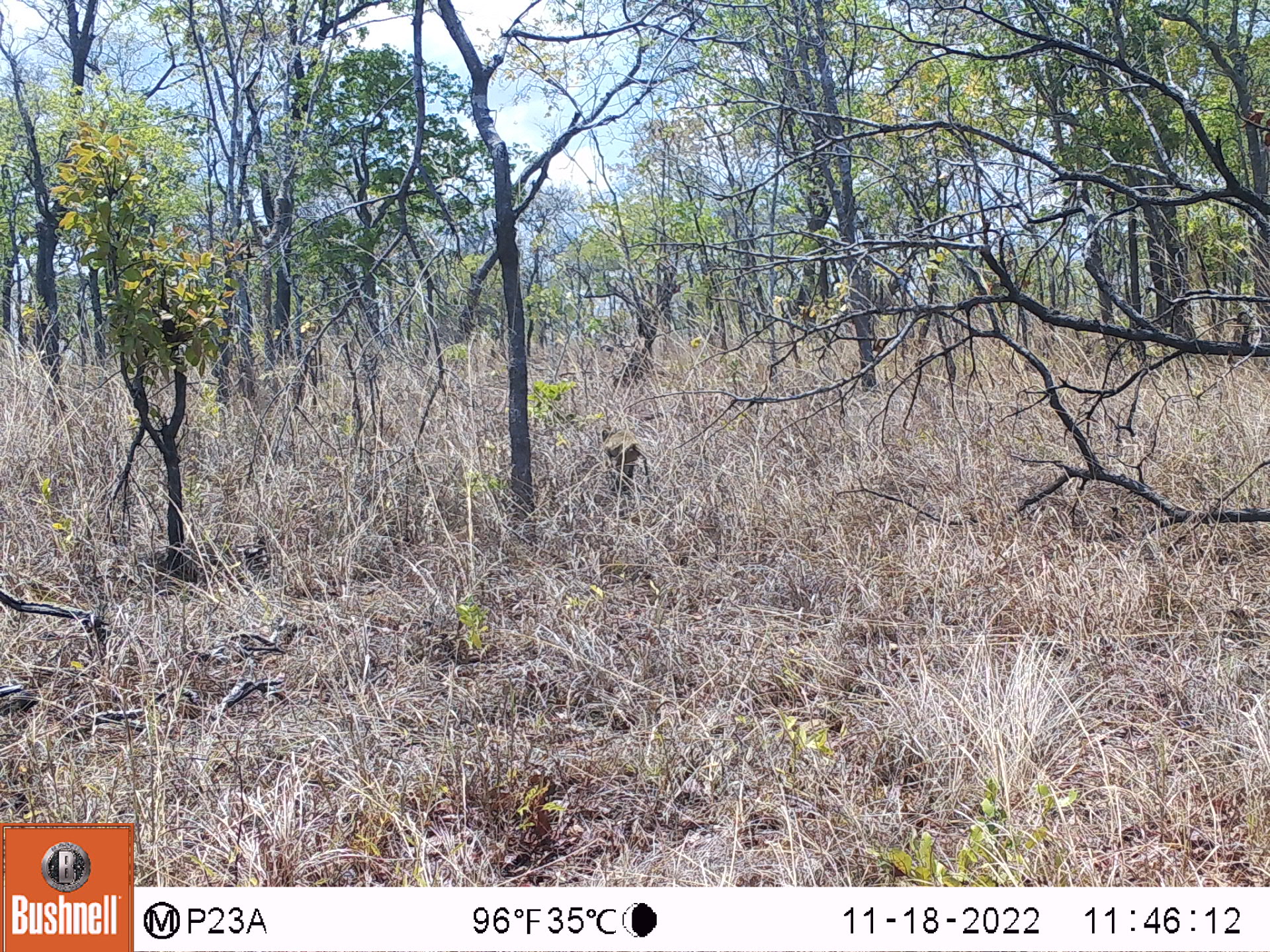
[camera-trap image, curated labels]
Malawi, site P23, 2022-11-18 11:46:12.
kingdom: Animalia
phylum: Chordata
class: Mammalia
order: Primates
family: Cercopithecidae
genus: Papio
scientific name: Papio cynocephalus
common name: yellow baboon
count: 1